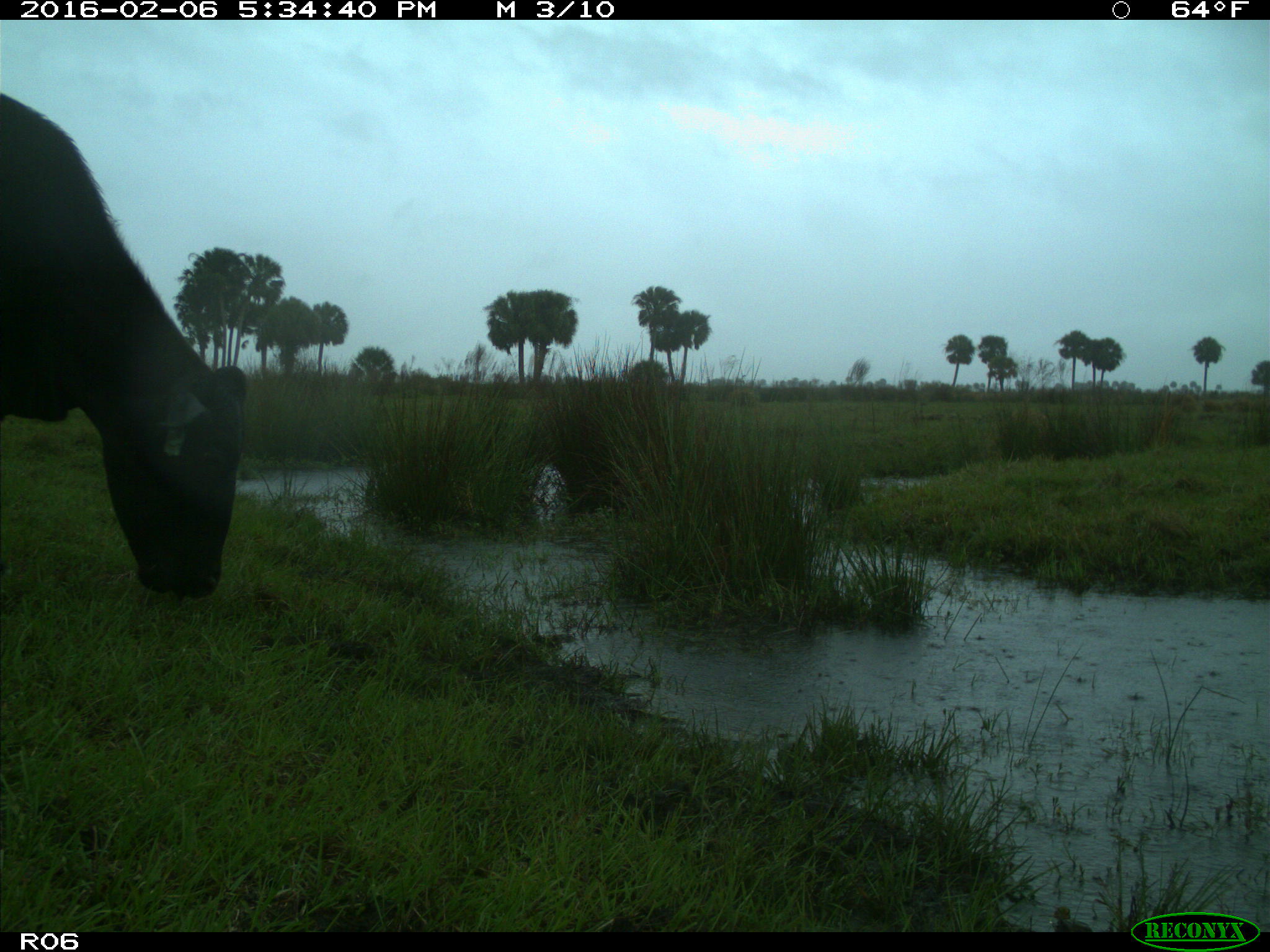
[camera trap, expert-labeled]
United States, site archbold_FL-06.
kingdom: Animalia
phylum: Chordata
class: Mammalia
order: Artiodactyla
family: Bovidae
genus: Bos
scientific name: Bos taurus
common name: domestic cow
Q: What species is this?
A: Bos taurus (domestic cow).